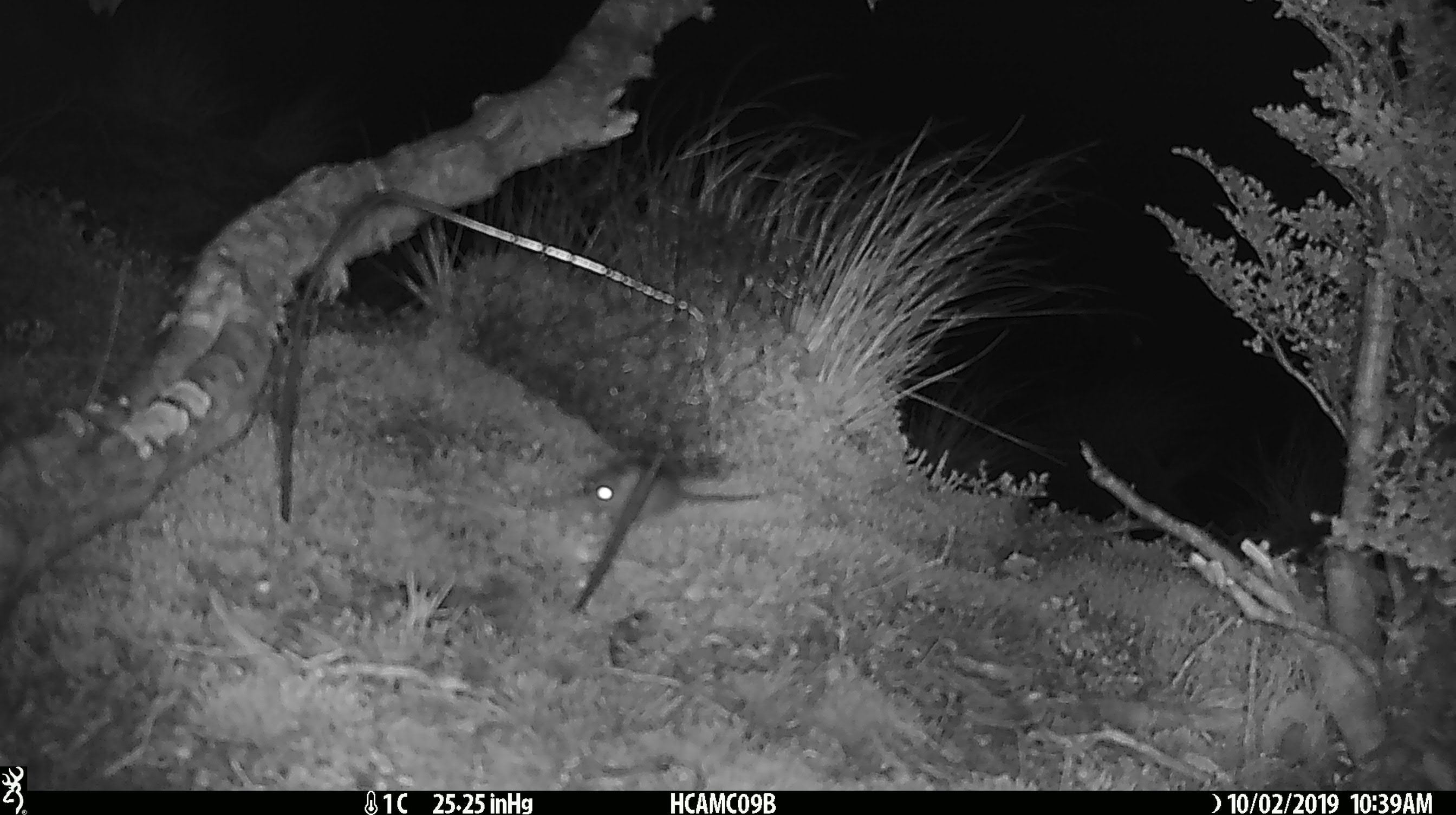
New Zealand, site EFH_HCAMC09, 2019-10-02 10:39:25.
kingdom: Animalia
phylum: Chordata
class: Mammalia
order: Rodentia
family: Muridae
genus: Mus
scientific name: Mus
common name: mouse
Mouse (Mus).